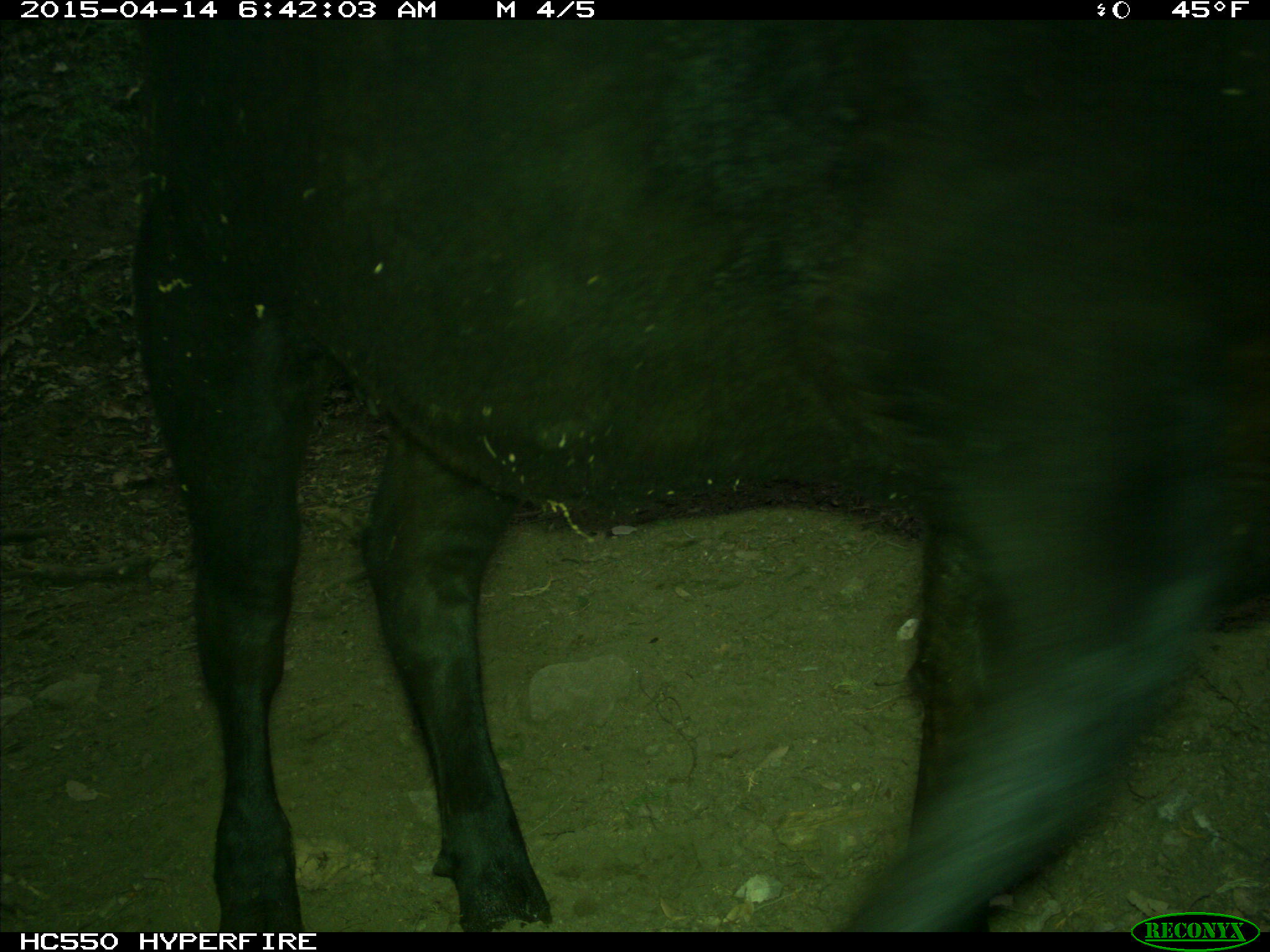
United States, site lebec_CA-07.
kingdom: Animalia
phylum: Chordata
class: Mammalia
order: Artiodactyla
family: Bovidae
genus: Bos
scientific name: Bos taurus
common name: domestic cow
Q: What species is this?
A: Bos taurus (domestic cow).